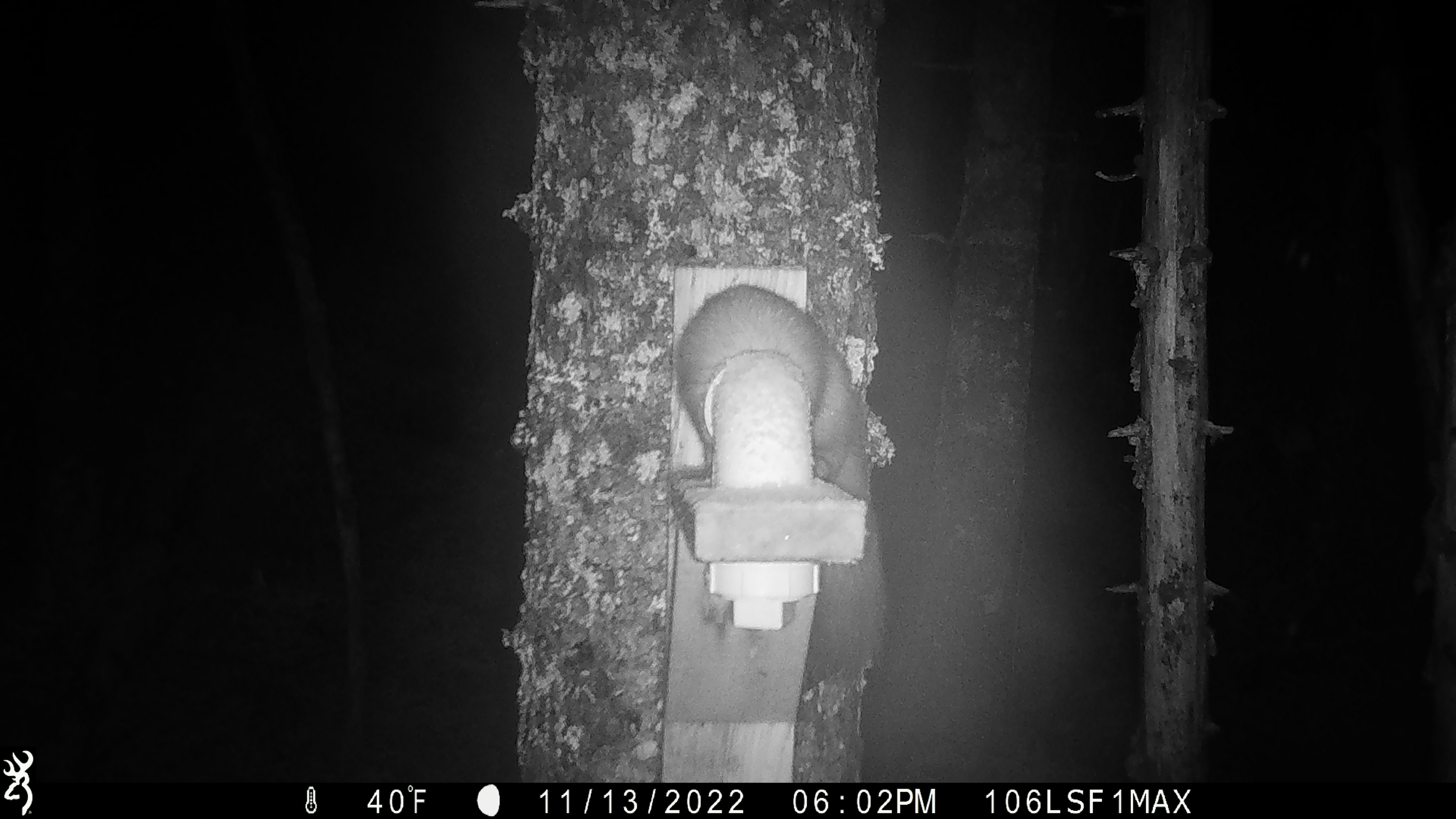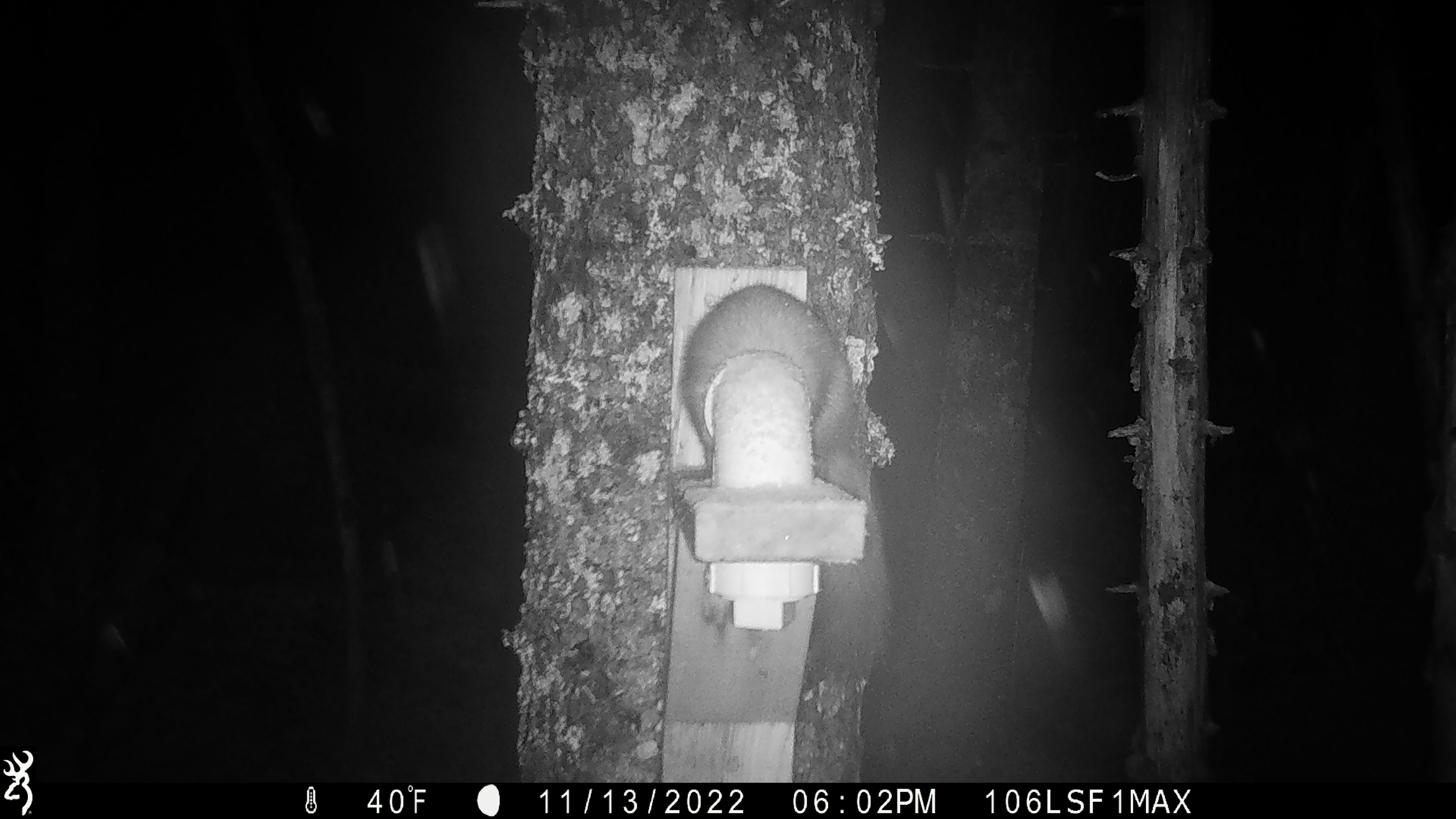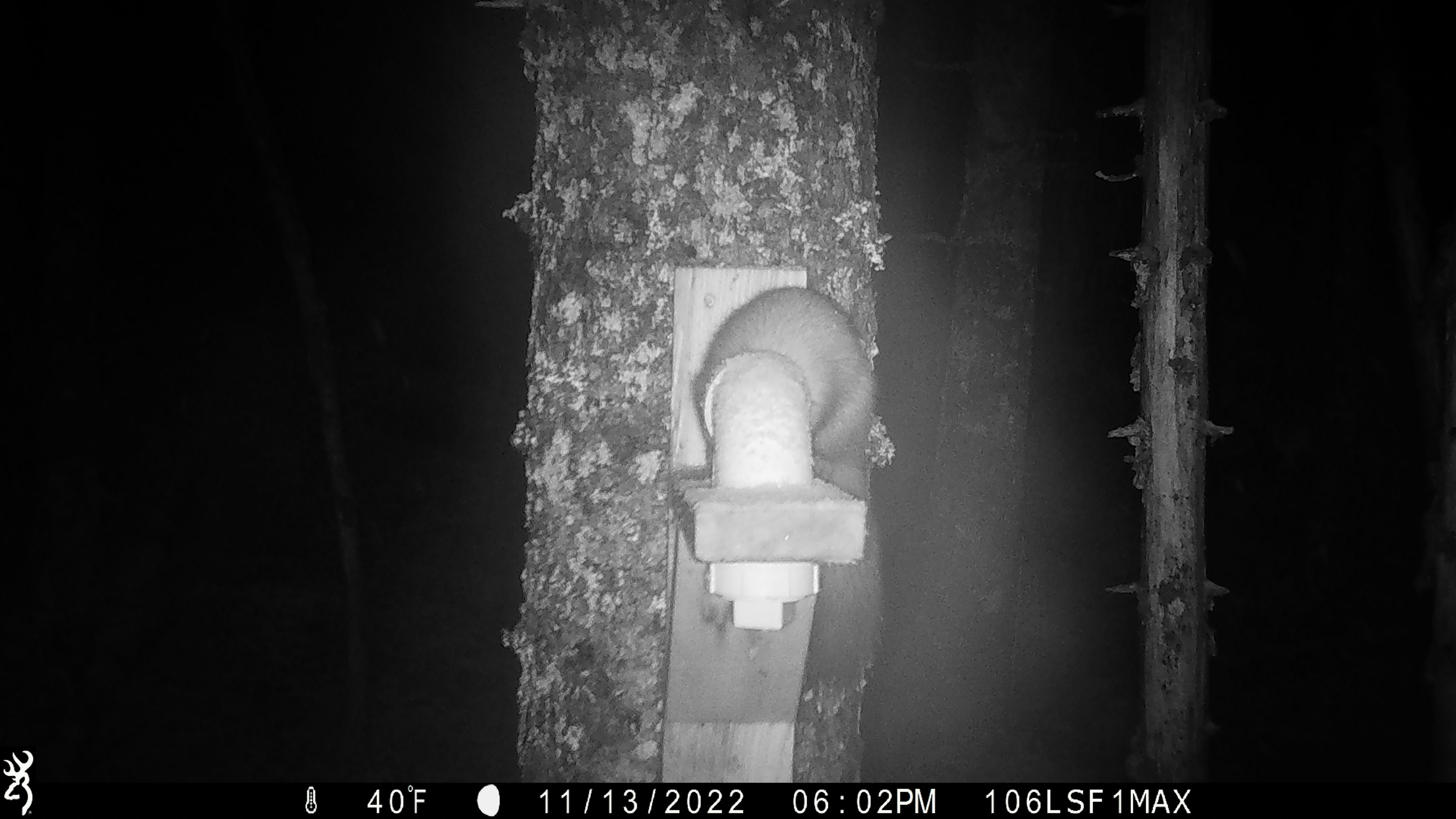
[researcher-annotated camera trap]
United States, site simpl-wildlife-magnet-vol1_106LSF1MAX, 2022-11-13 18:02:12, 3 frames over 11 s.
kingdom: Animalia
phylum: Chordata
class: Mammalia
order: Carnivora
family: Mustelidae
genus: Martes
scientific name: Martes americana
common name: american marten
American marten (Martes americana).